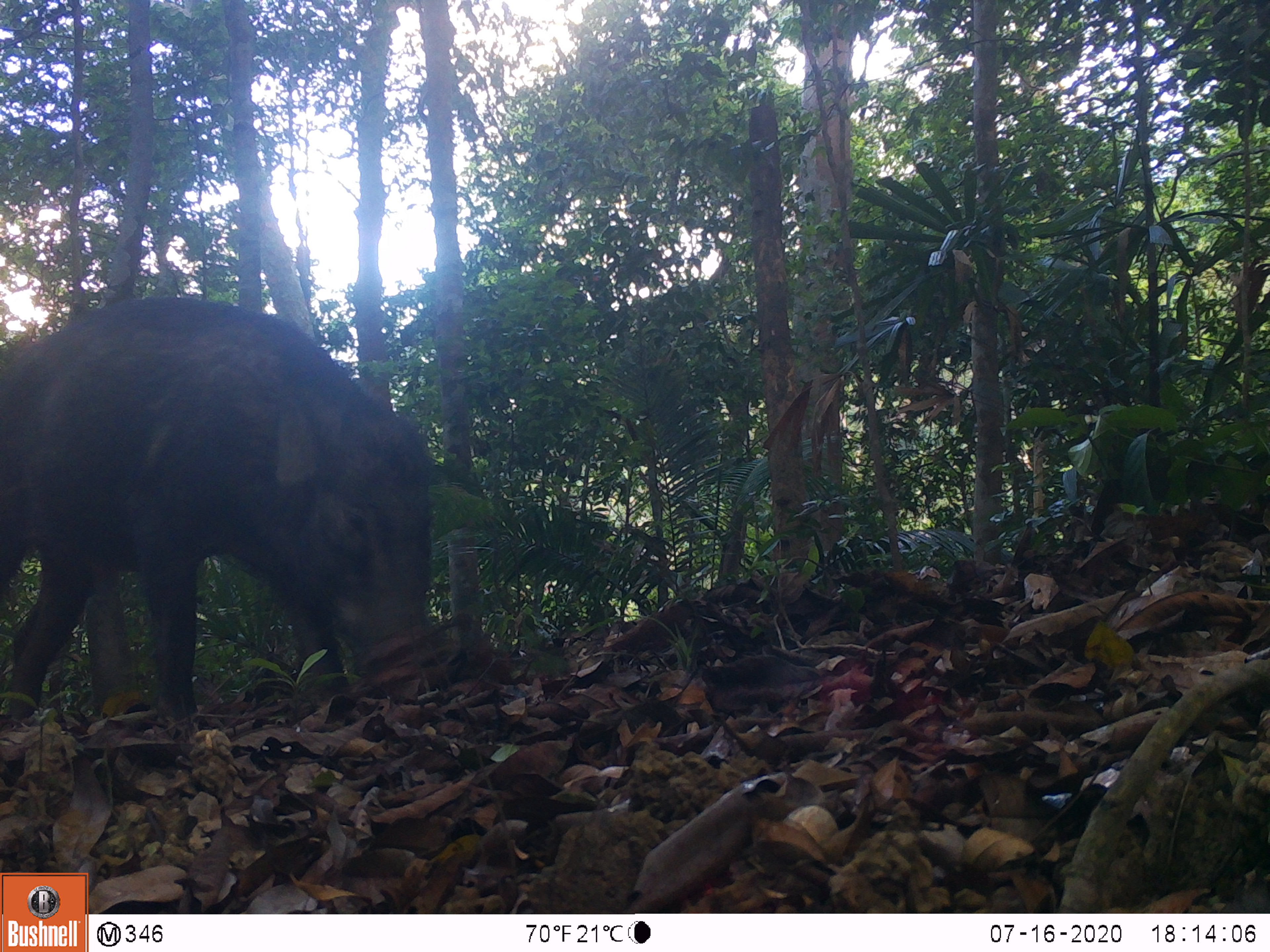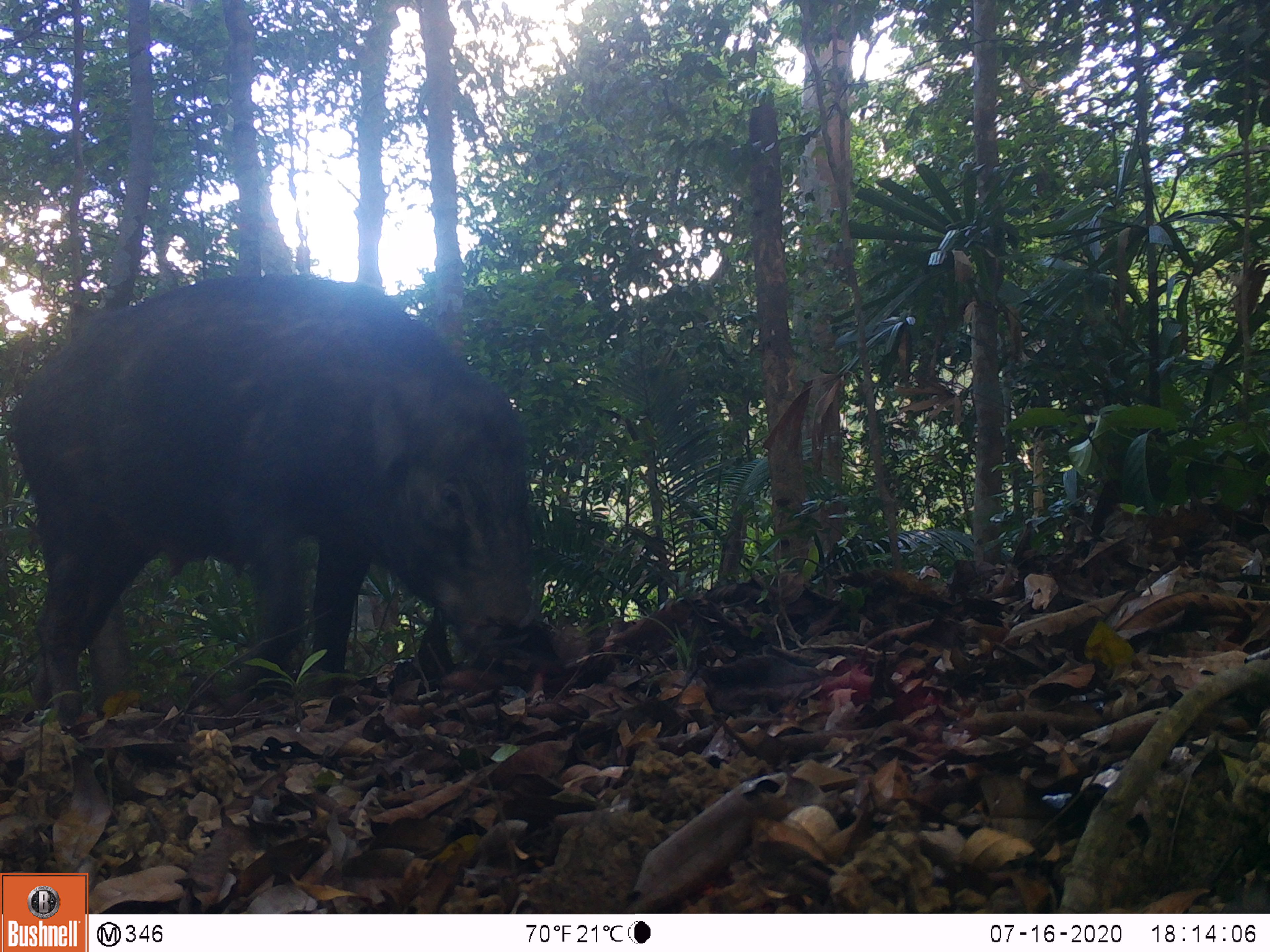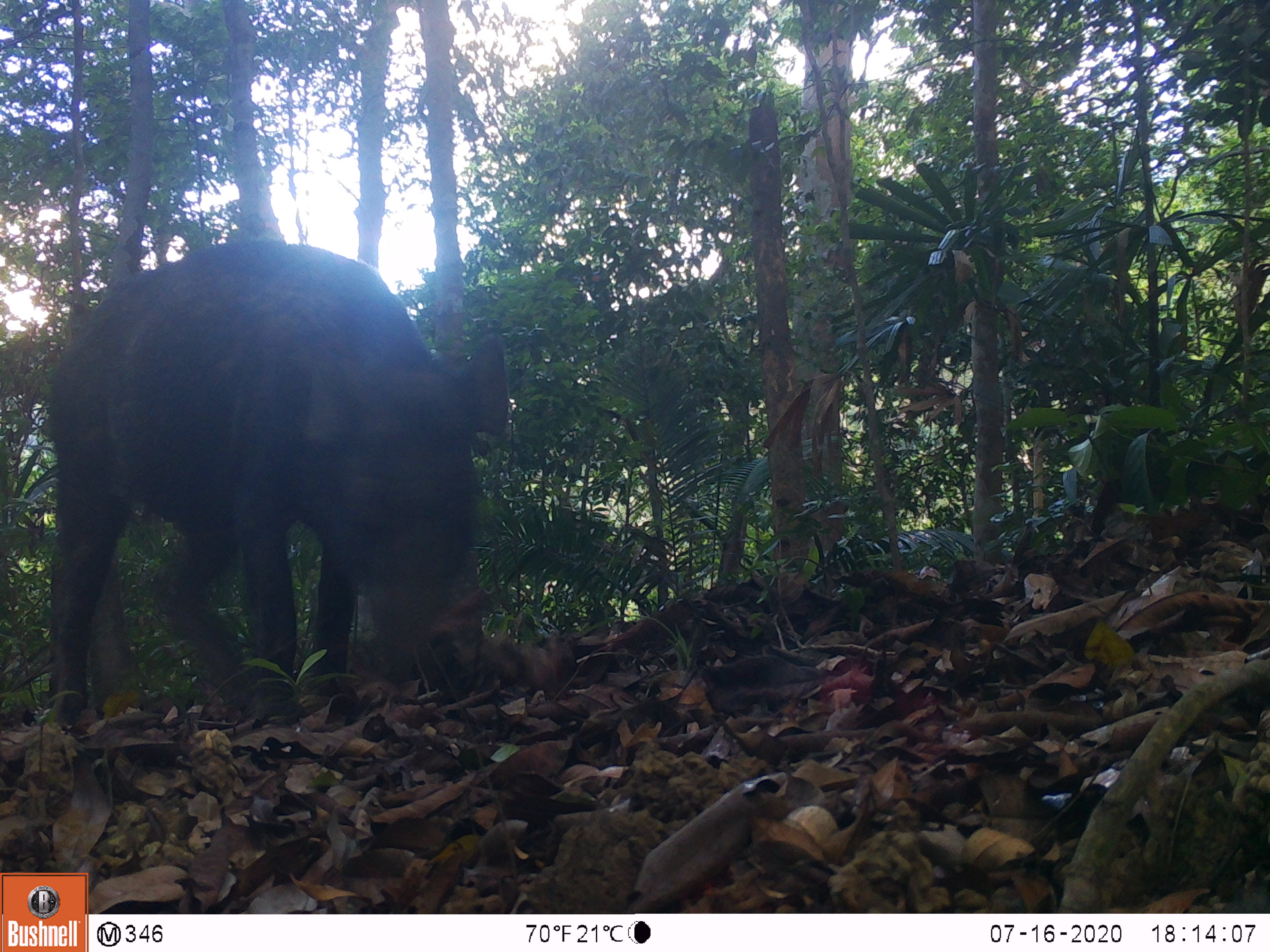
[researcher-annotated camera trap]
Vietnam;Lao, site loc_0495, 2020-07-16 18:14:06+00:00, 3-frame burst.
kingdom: Animalia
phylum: Chordata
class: Mammalia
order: Artiodactyla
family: Suidae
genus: Sus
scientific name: Sus scrofa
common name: eurasian wild pig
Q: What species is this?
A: Eurasian wild pig (Sus scrofa).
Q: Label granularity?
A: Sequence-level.